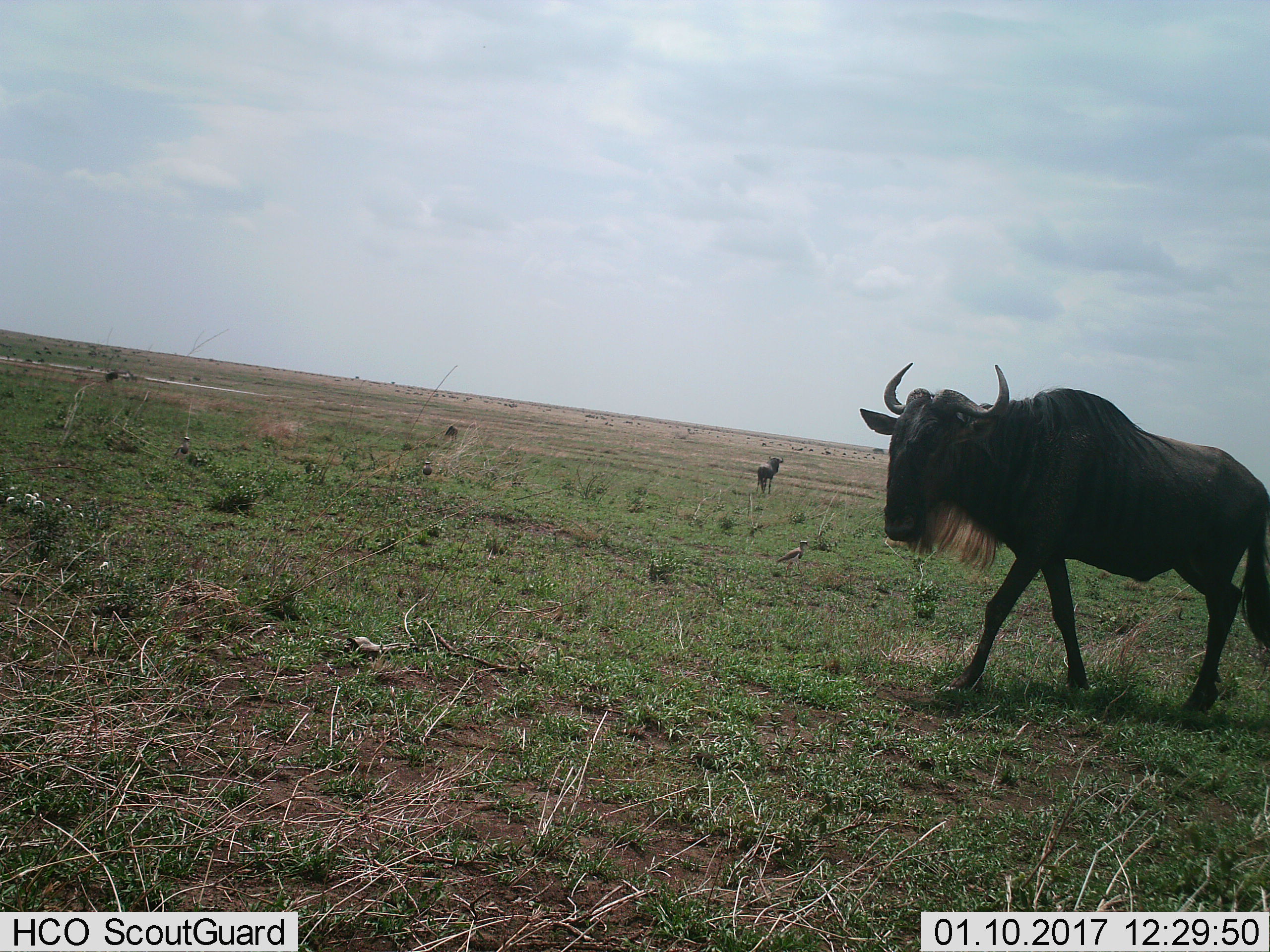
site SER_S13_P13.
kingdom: Animalia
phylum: Chordata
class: Mammalia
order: Artiodactyla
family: Bovidae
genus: Connochaetes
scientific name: Connochaetes taurinus taurinus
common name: blue wildebeest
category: wildebeestblue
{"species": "wildebeestblue (blue wildebeest) (Connochaetes taurinus taurinus)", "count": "2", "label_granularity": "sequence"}